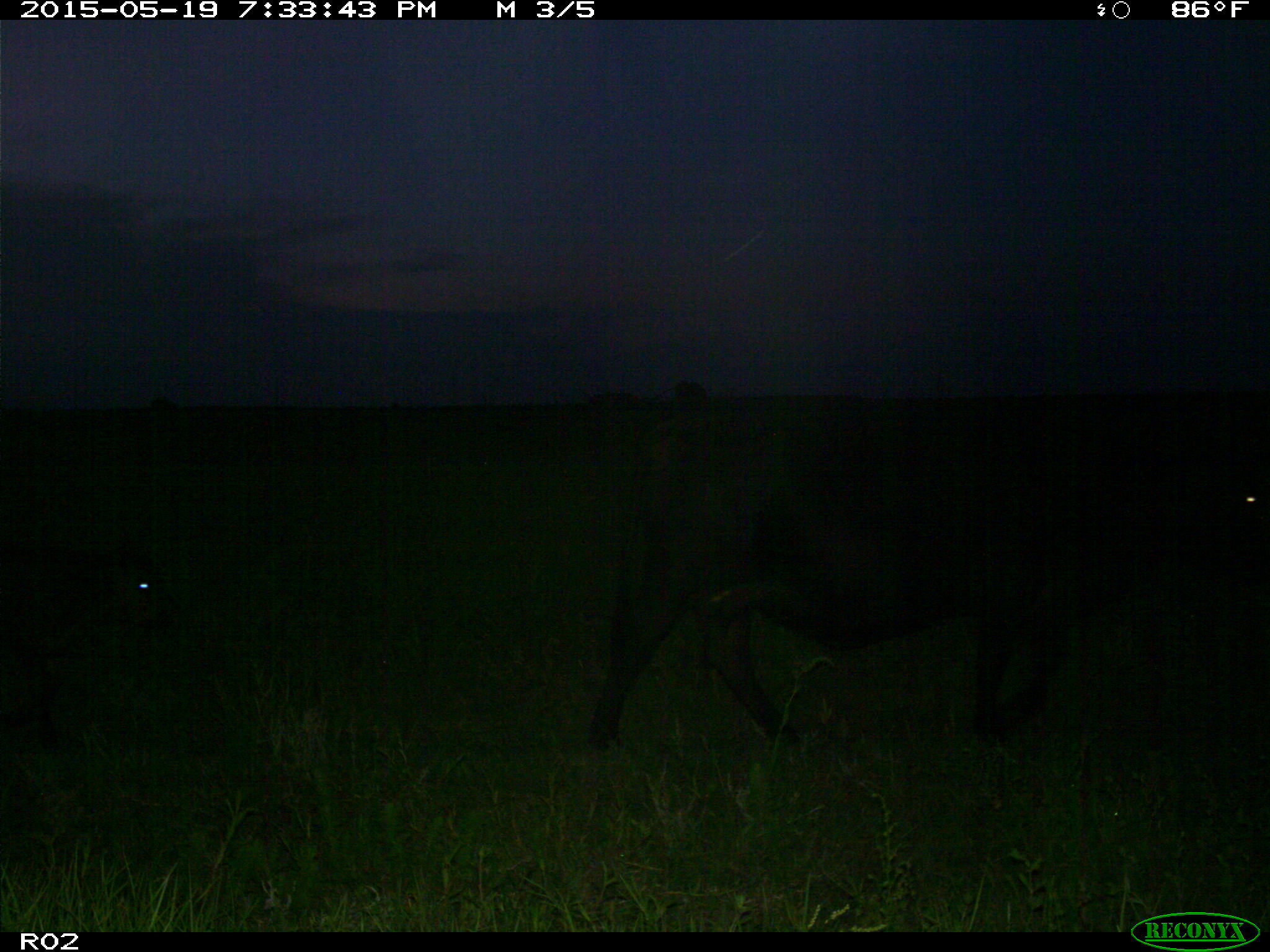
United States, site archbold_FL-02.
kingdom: Animalia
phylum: Chordata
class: Mammalia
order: Artiodactyla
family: Bovidae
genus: Bos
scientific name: Bos taurus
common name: domestic cow